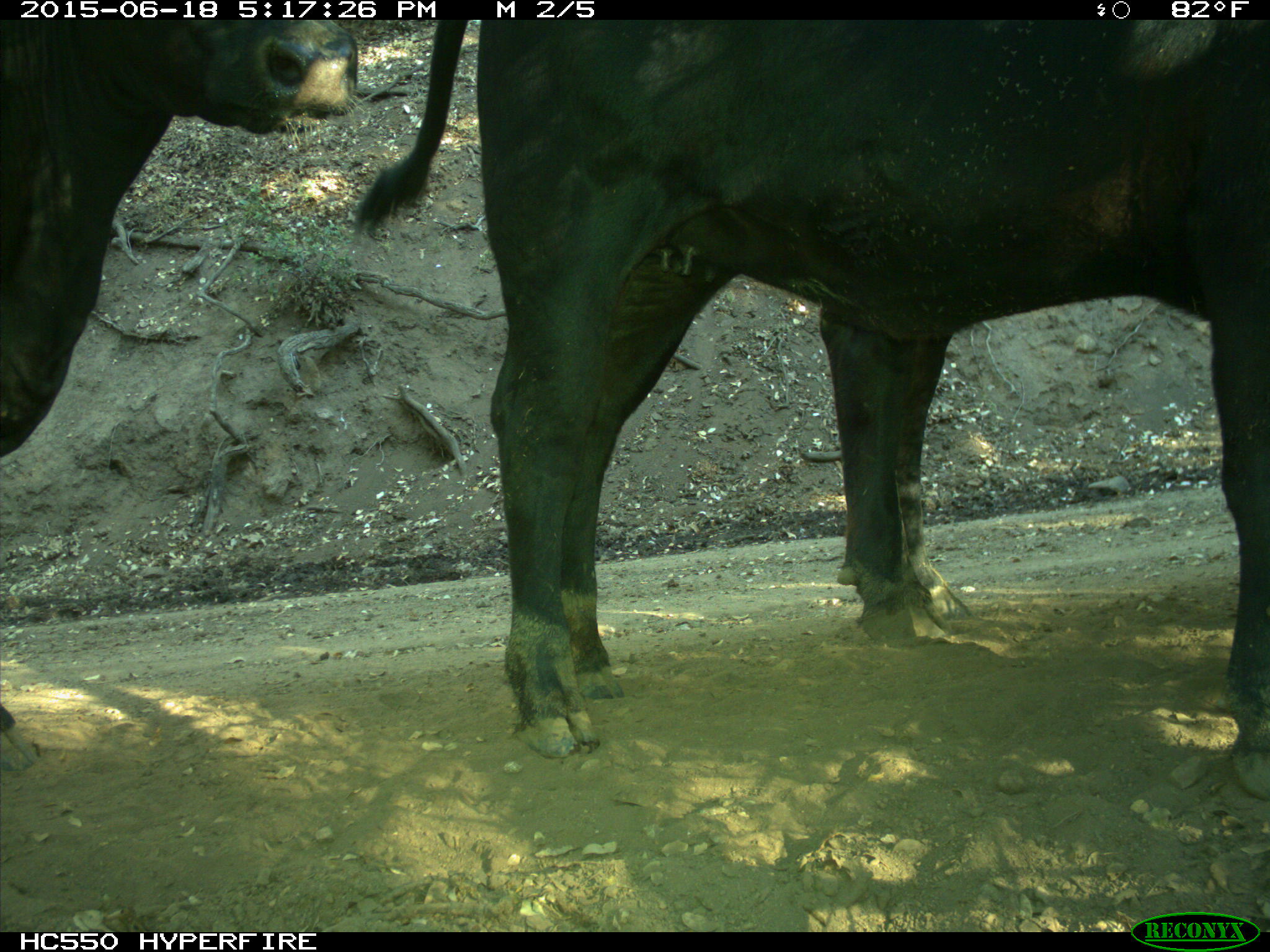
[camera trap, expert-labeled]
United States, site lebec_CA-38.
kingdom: Animalia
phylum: Chordata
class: Mammalia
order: Artiodactyla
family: Bovidae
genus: Bos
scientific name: Bos taurus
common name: domestic cow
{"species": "Bos taurus (domestic cow)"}